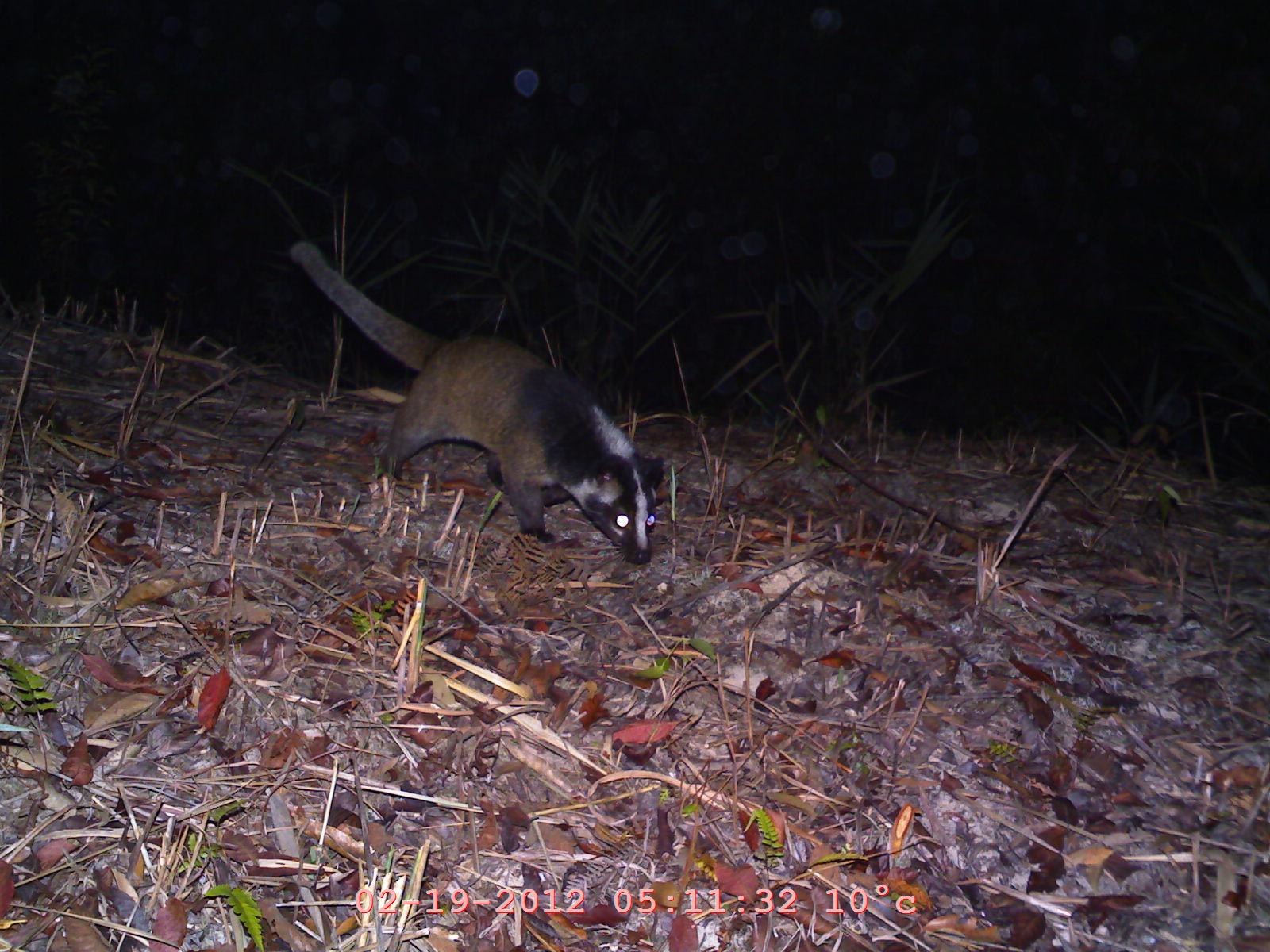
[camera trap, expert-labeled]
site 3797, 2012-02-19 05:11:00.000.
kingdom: Animalia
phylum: Chordata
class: Mammalia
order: Carnivora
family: Viverridae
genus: Paguma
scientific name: Paguma larvata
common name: masked palm civet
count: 1